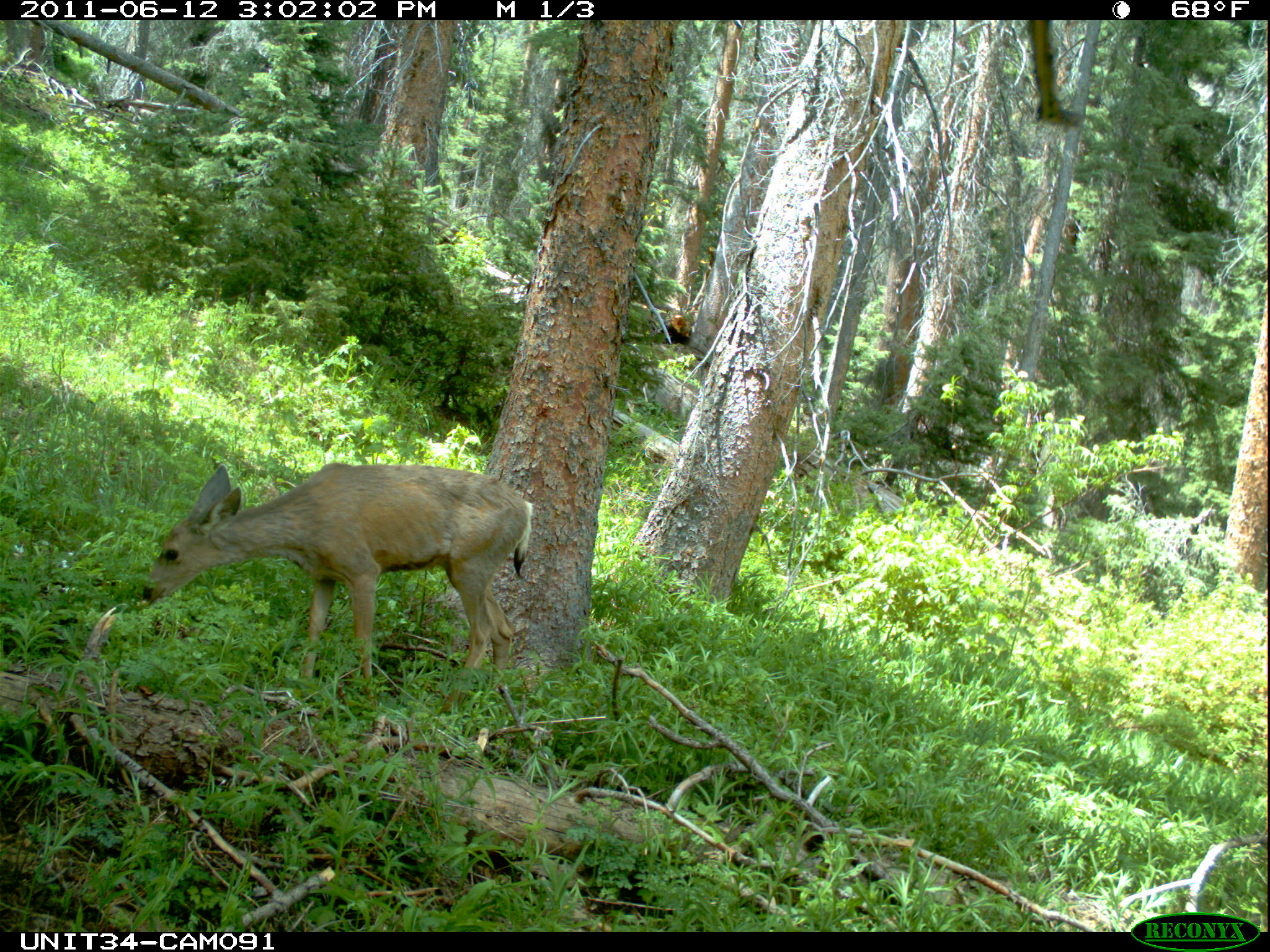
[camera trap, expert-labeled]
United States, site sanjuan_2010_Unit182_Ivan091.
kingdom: Animalia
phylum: Chordata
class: Mammalia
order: Artiodactyla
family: Cervidae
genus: Odocoileus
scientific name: Odocoileus hemionus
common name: mule deer